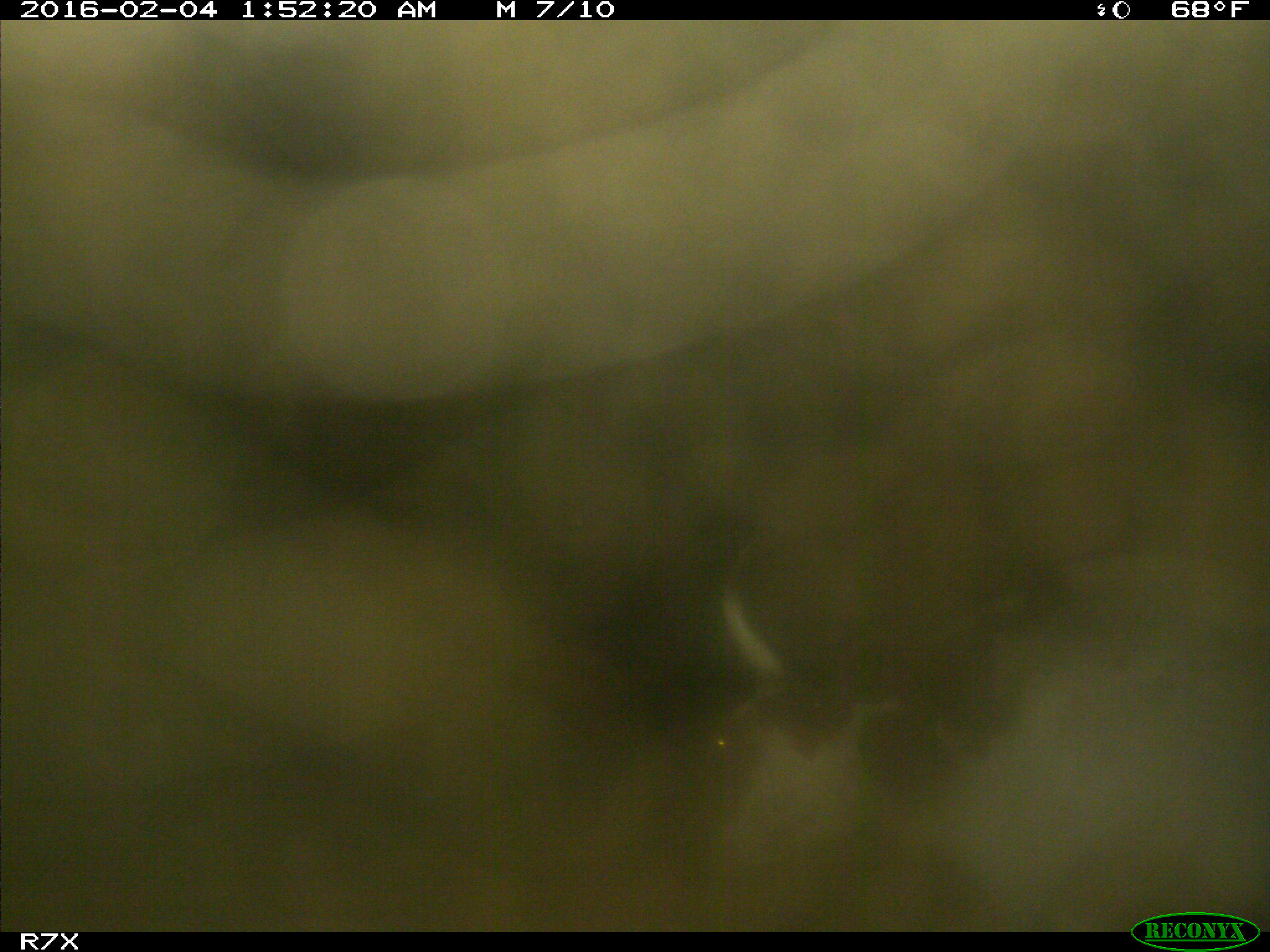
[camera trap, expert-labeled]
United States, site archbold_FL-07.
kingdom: Animalia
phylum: Chordata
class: Mammalia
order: Artiodactyla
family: Bovidae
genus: Bos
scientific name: Bos taurus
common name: domestic cow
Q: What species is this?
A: Bos taurus (domestic cow).